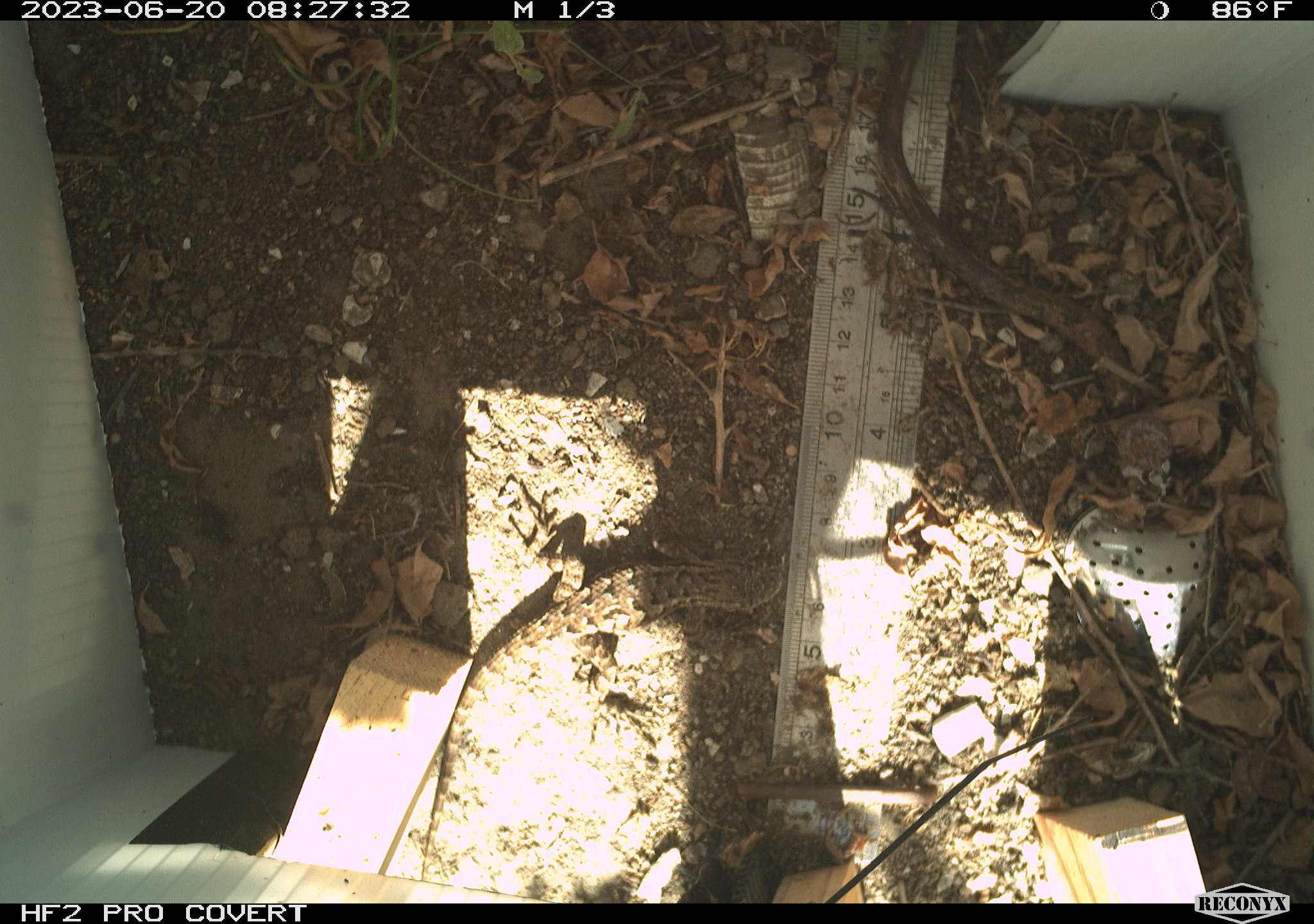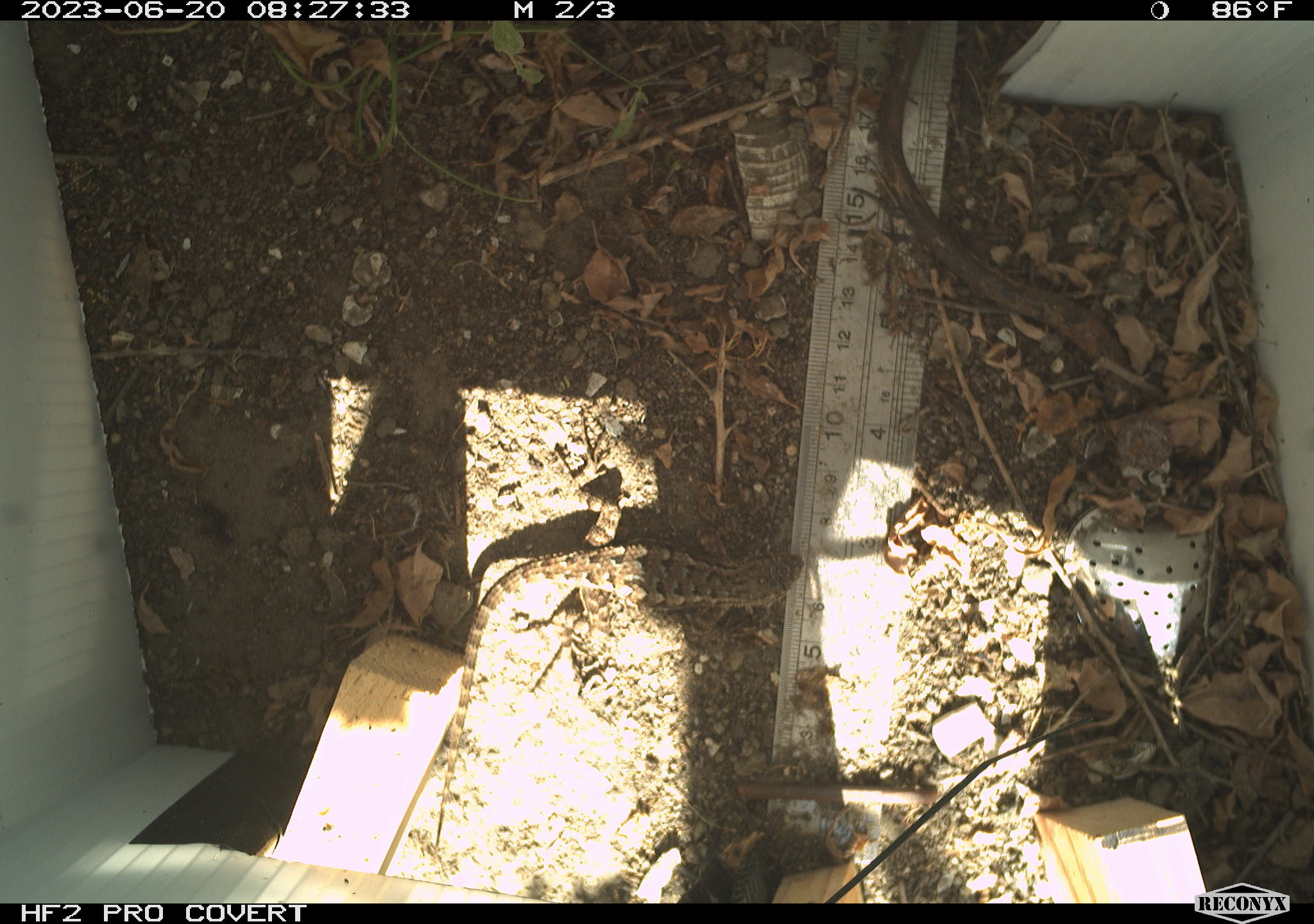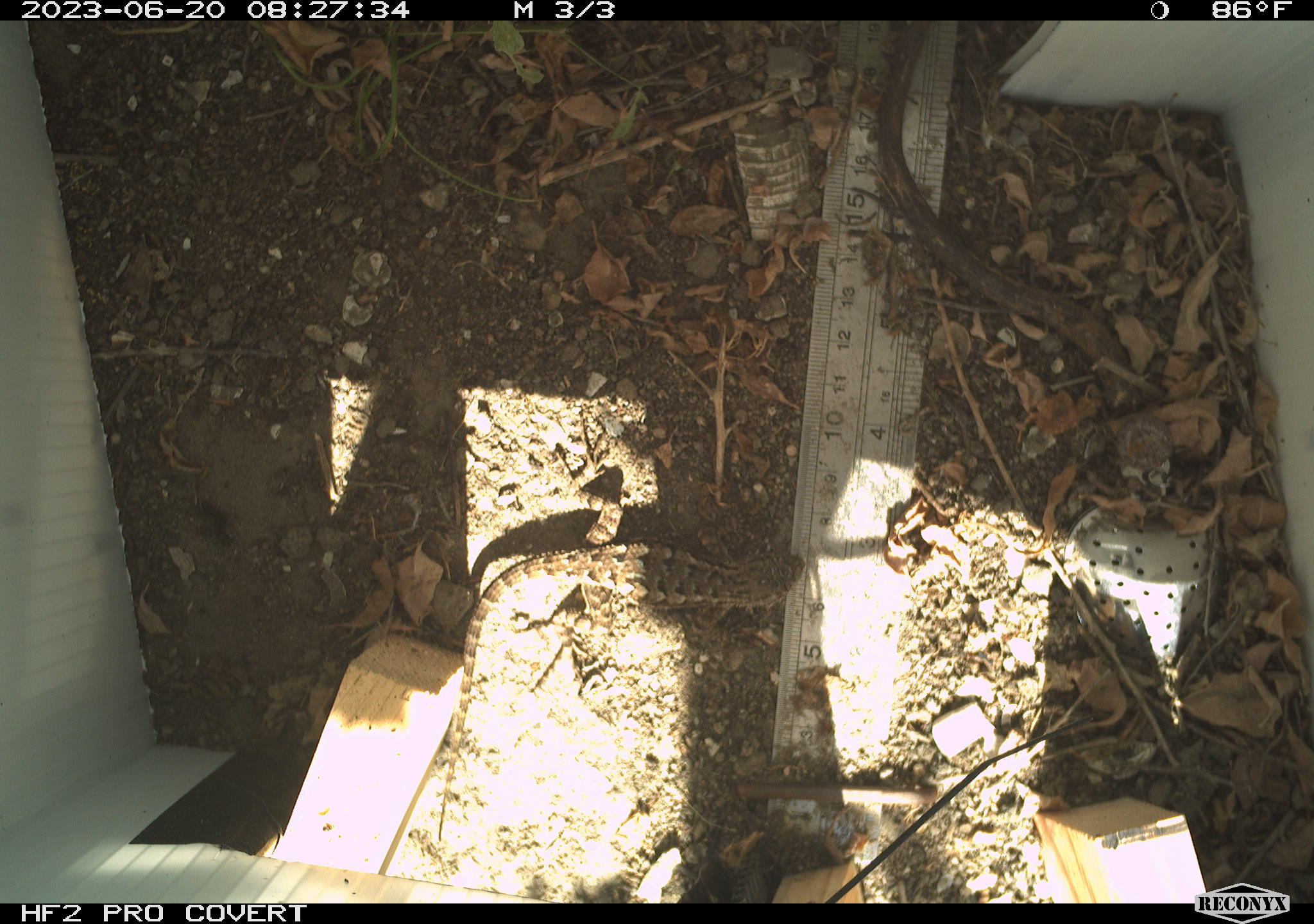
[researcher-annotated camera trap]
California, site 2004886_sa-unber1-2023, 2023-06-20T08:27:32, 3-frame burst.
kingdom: Animalia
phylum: Chordata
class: Reptilia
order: Squamata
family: Phrynosomatidae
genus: Sceloporus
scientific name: Sceloporus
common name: spiny lizards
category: sceloporus species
Sceloporus species (spiny lizards) (Sceloporus).